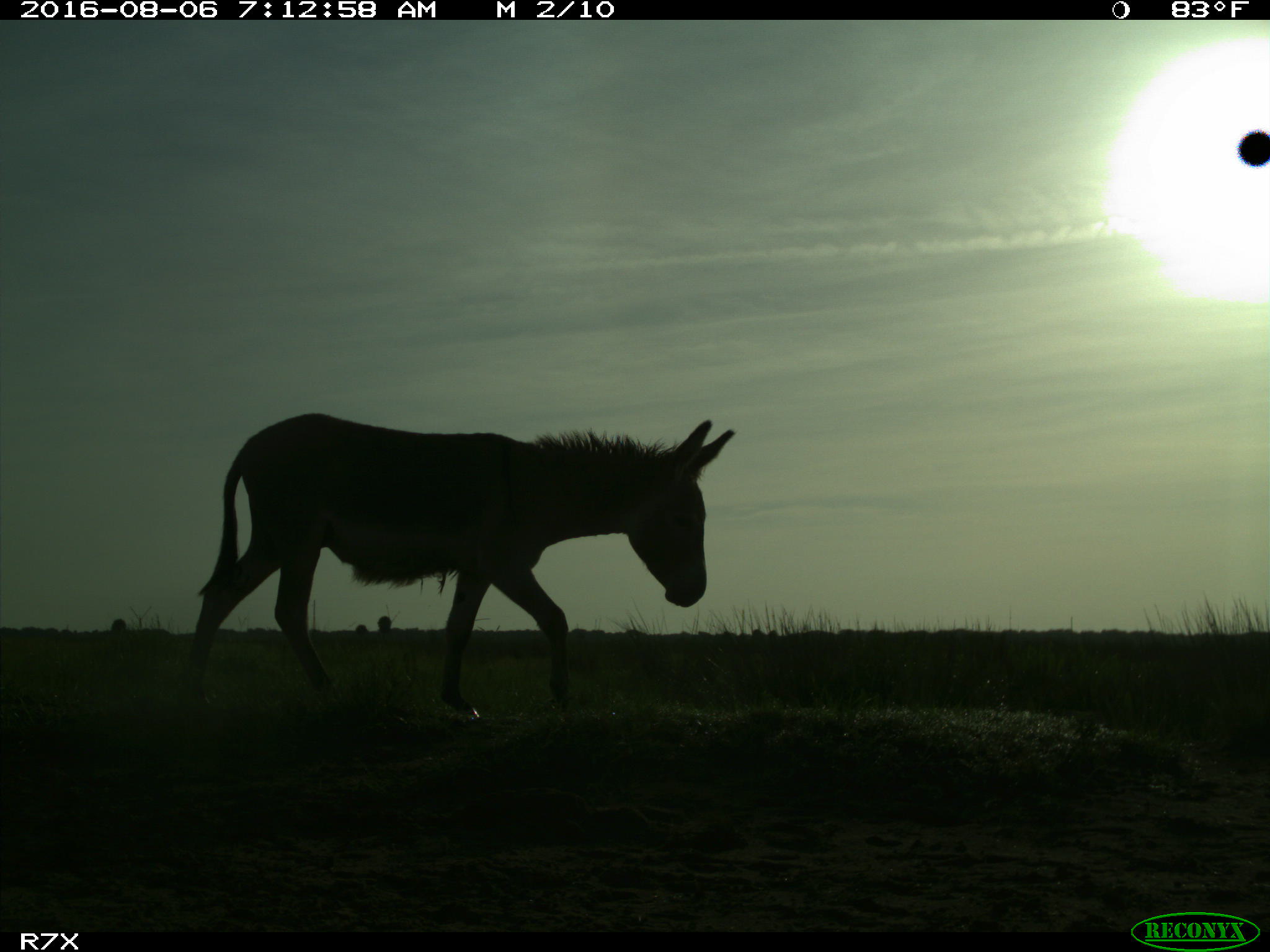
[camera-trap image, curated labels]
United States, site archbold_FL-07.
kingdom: Animalia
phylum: Chordata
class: Mammalia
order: Perissodactyla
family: Equidae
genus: Equus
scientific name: Equus africanus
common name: african wild ass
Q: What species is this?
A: Equus africanus (african wild ass).